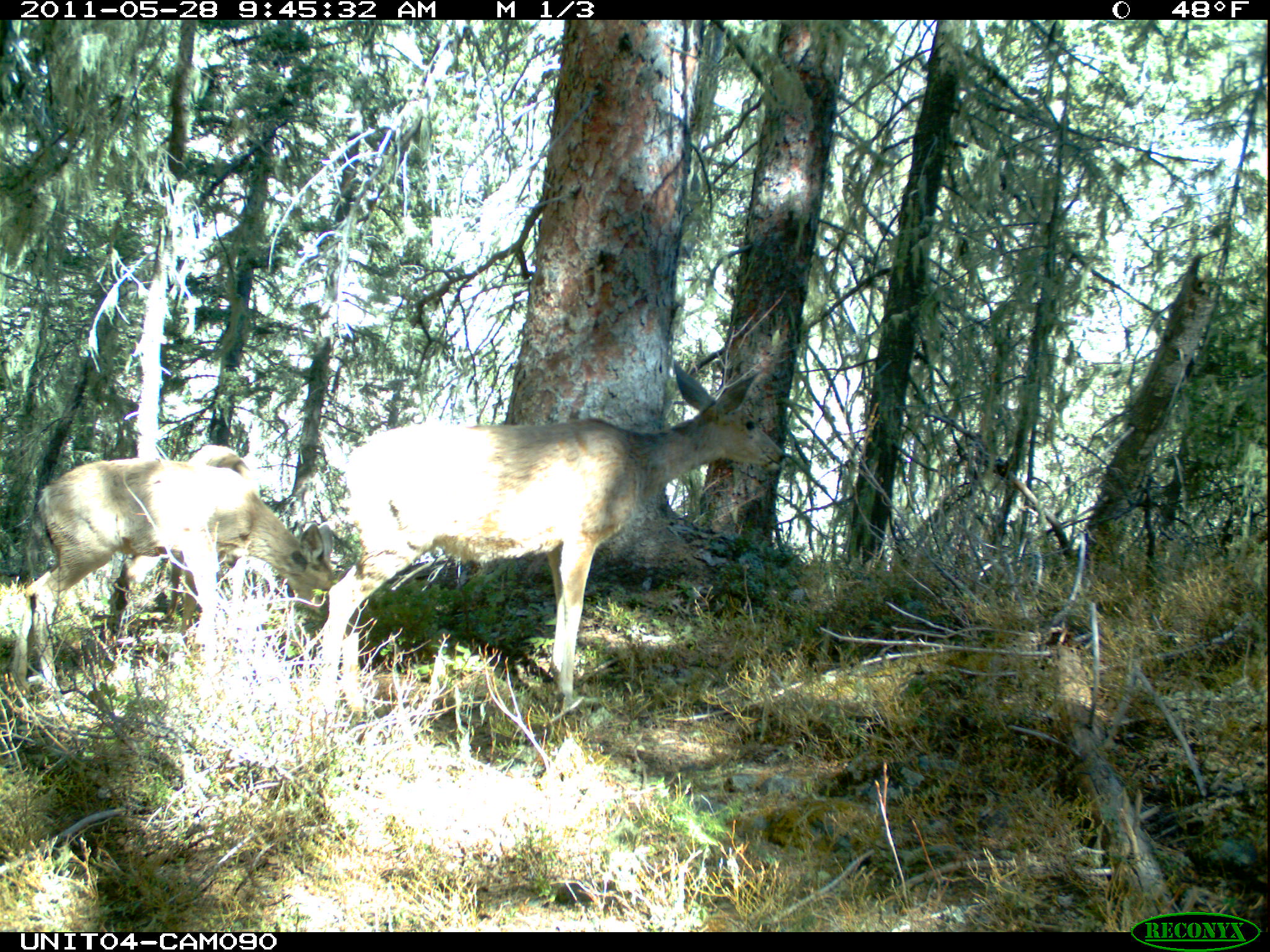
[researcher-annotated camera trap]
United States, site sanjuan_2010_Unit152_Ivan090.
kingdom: Animalia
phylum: Chordata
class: Mammalia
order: Artiodactyla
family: Cervidae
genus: Odocoileus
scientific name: Odocoileus hemionus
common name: mule deer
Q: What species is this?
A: Odocoileus hemionus (mule deer).